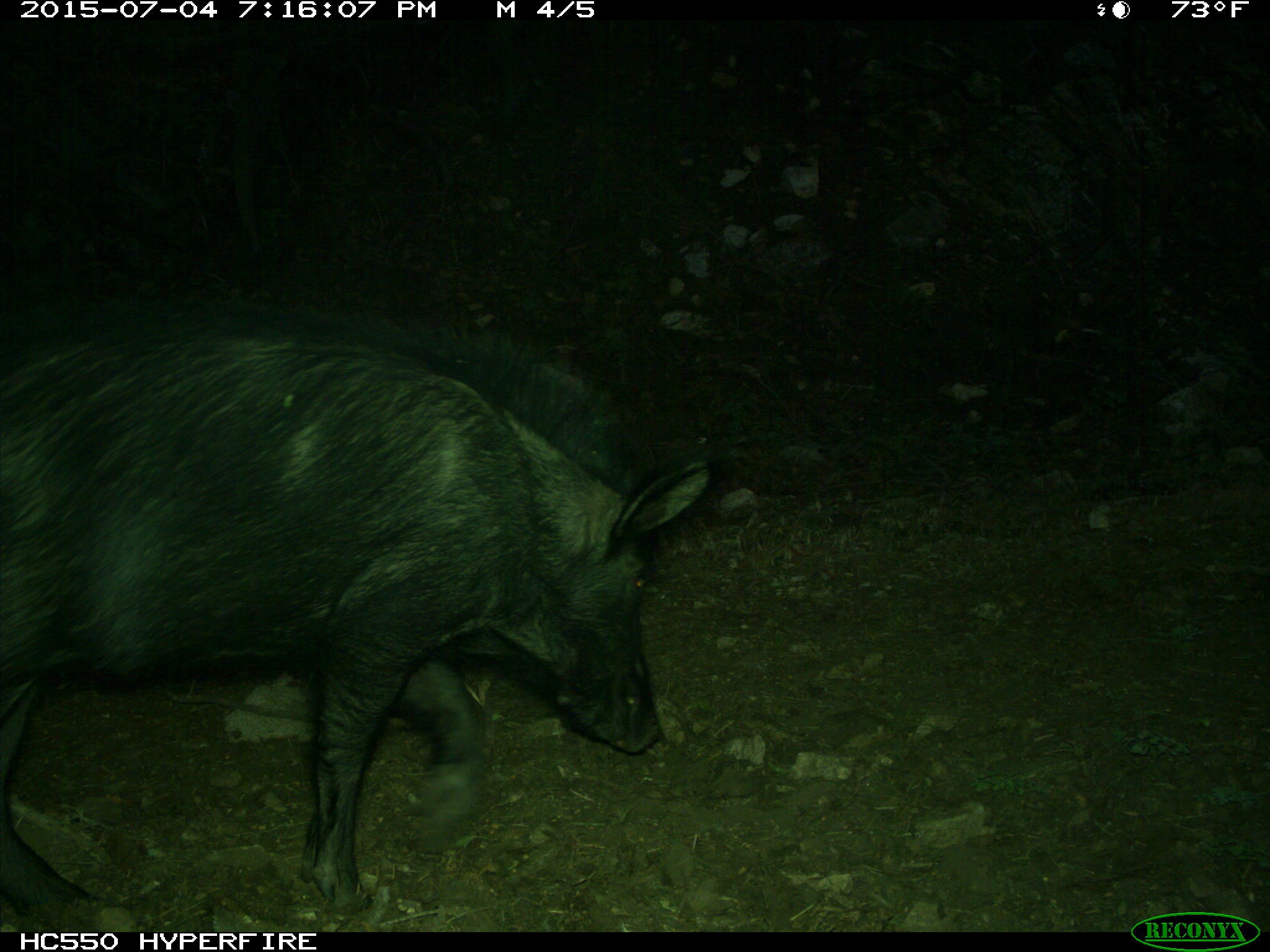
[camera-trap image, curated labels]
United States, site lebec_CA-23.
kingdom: Animalia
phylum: Chordata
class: Mammalia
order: Artiodactyla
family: Suidae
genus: Sus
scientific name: Sus scrofa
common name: wild boar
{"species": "Sus scrofa (wild boar)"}